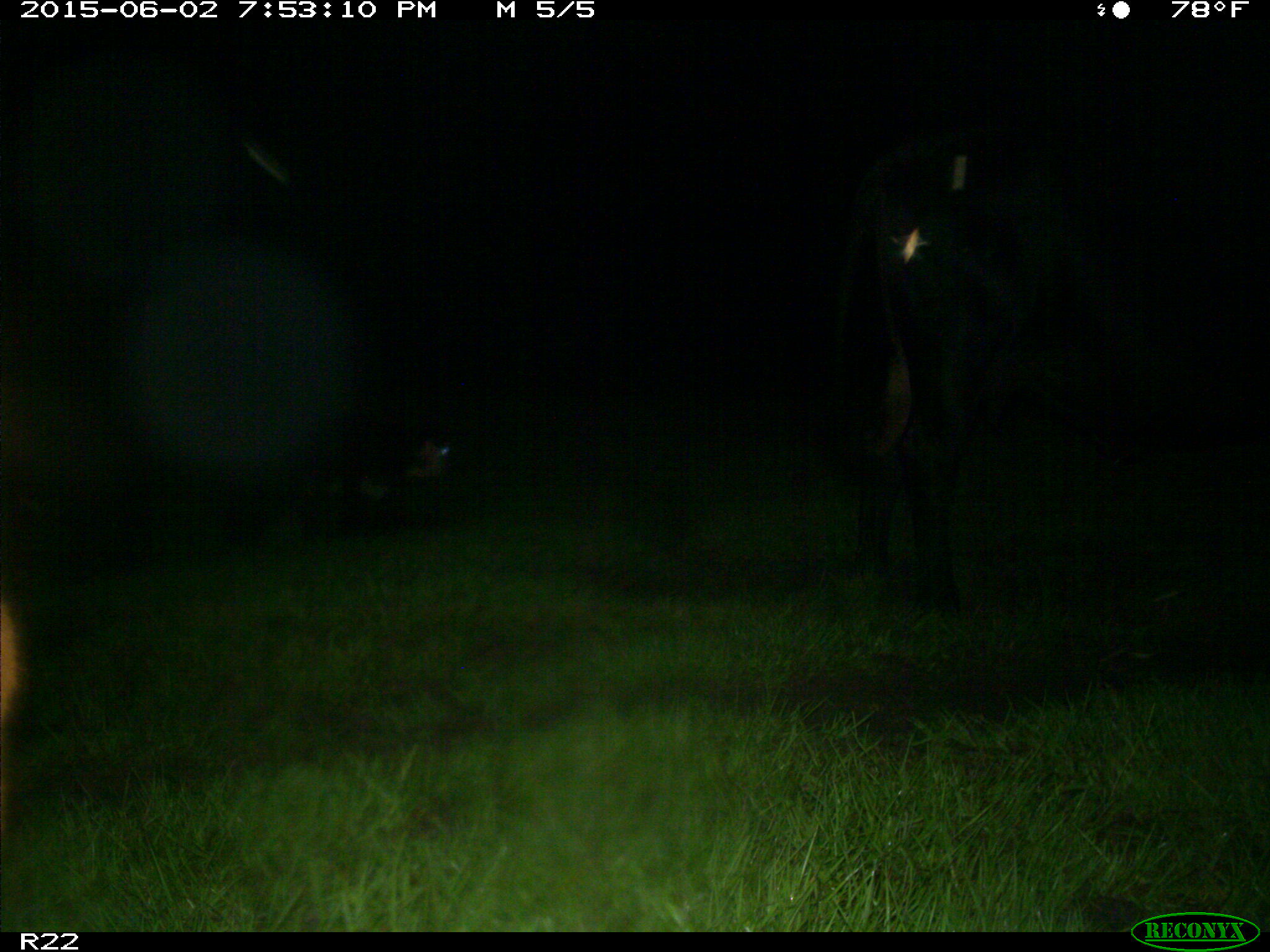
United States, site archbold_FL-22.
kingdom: Animalia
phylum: Chordata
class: Mammalia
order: Artiodactyla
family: Bovidae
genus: Bos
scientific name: Bos taurus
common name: domestic cow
Bos taurus (domestic cow).